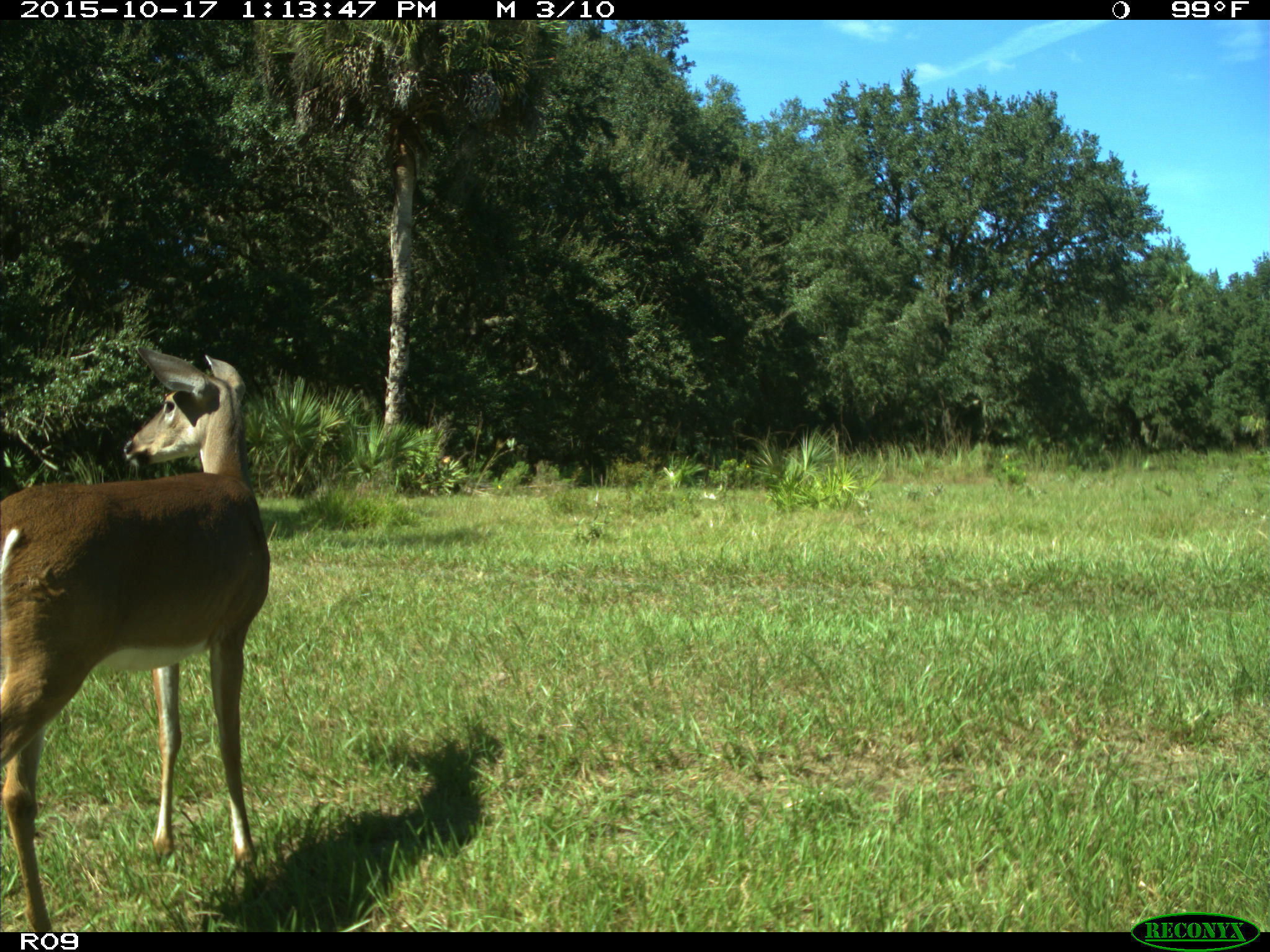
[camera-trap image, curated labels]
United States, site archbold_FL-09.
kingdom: Animalia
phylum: Chordata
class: Mammalia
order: Artiodactyla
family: Cervidae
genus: Odocoileus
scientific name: Odocoileus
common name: deer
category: unidentified deer